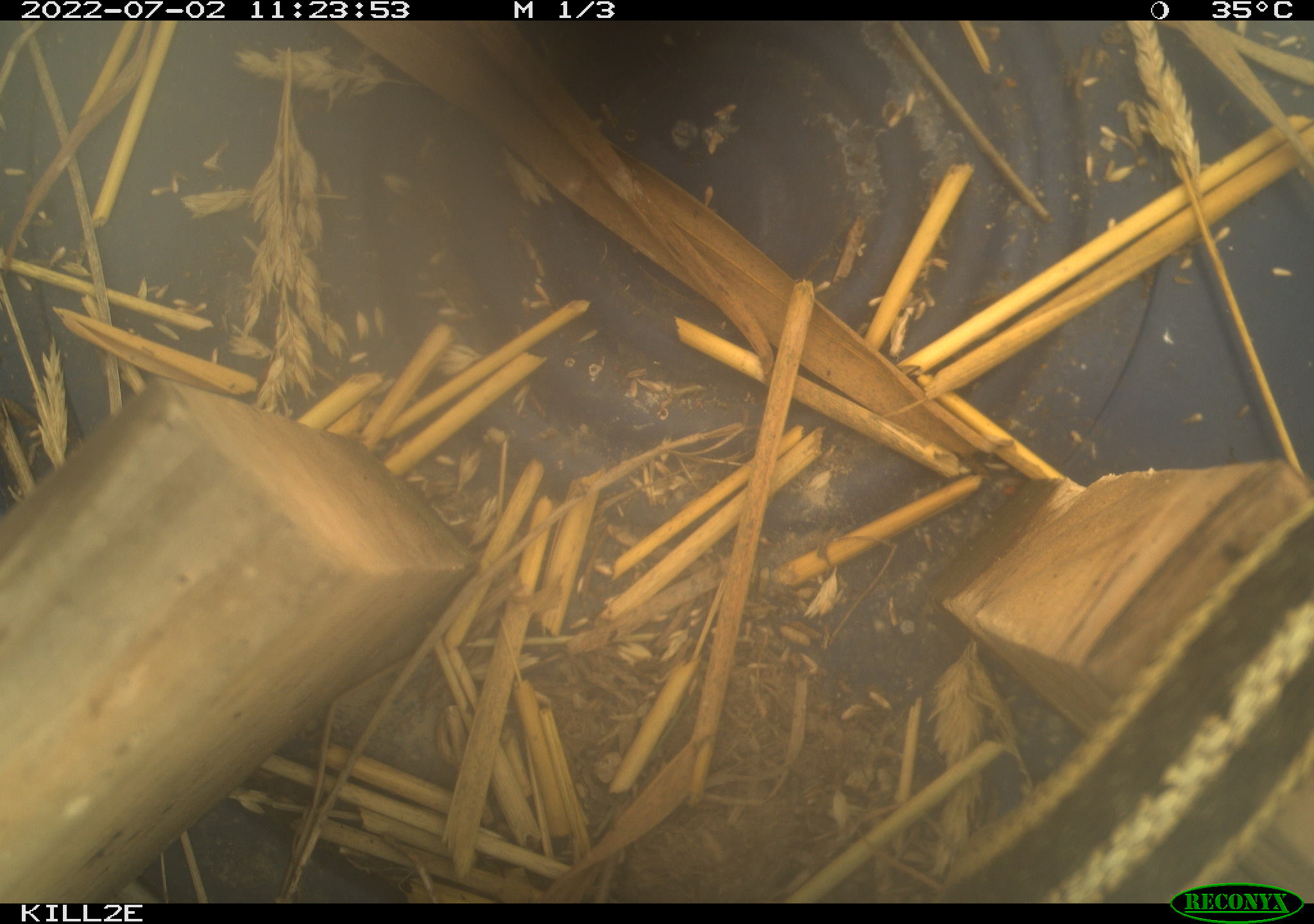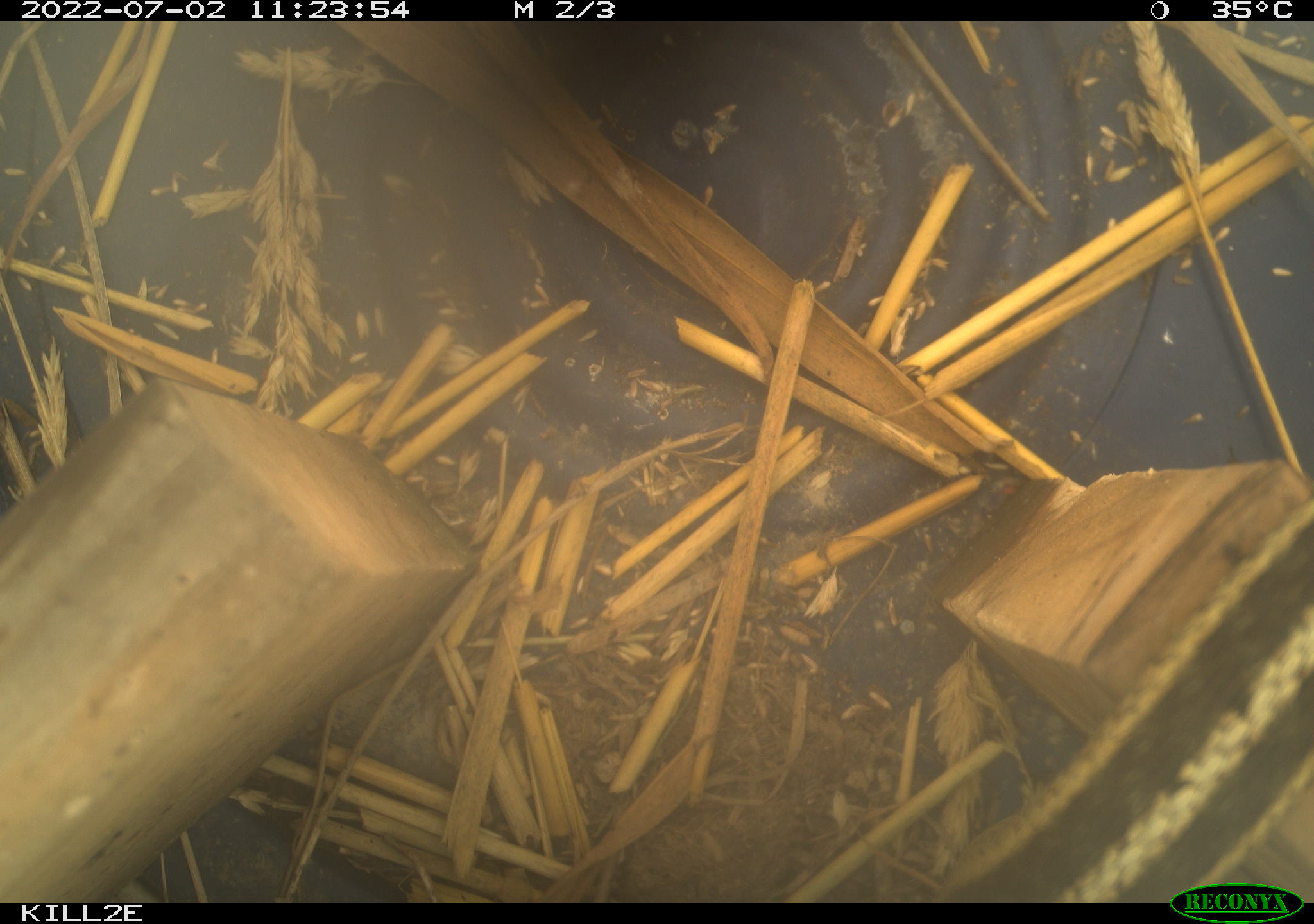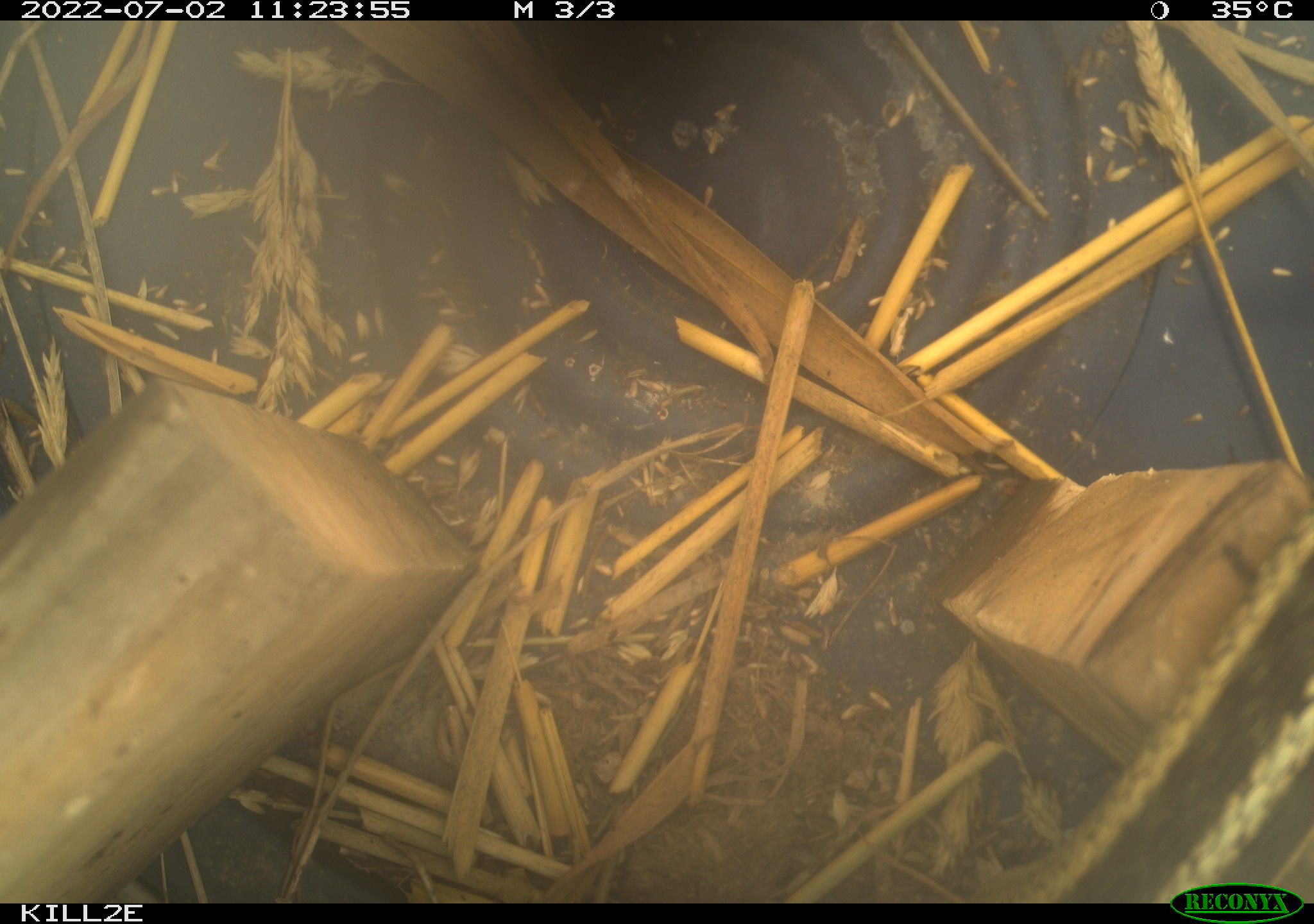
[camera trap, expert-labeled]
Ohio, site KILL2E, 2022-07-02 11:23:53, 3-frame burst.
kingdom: Animalia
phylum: Chordata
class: Reptilia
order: Squamata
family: Colubridae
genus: Thamnophis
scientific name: Thamnophis sirtalis sirtalis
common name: eastern gartersnake